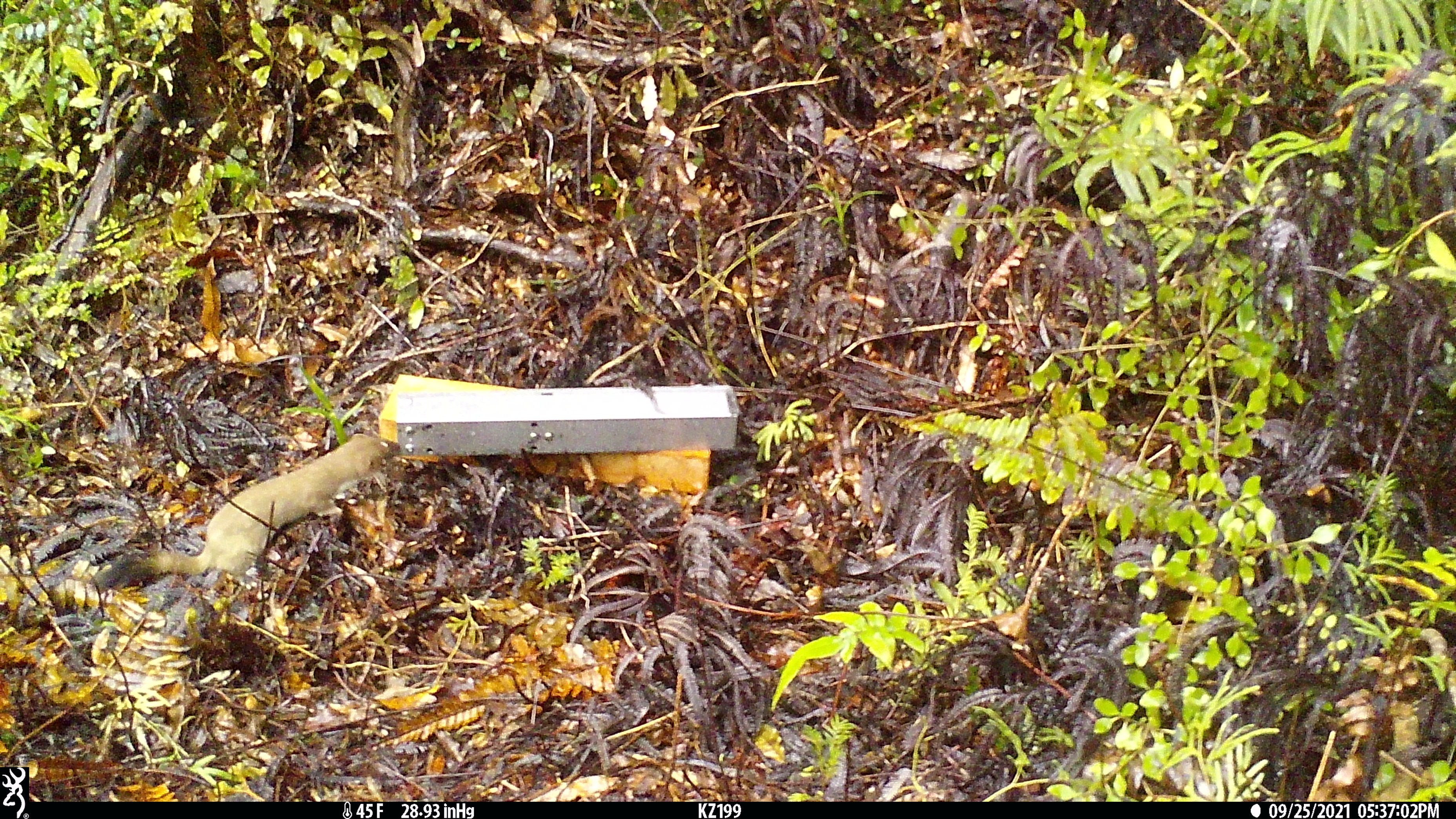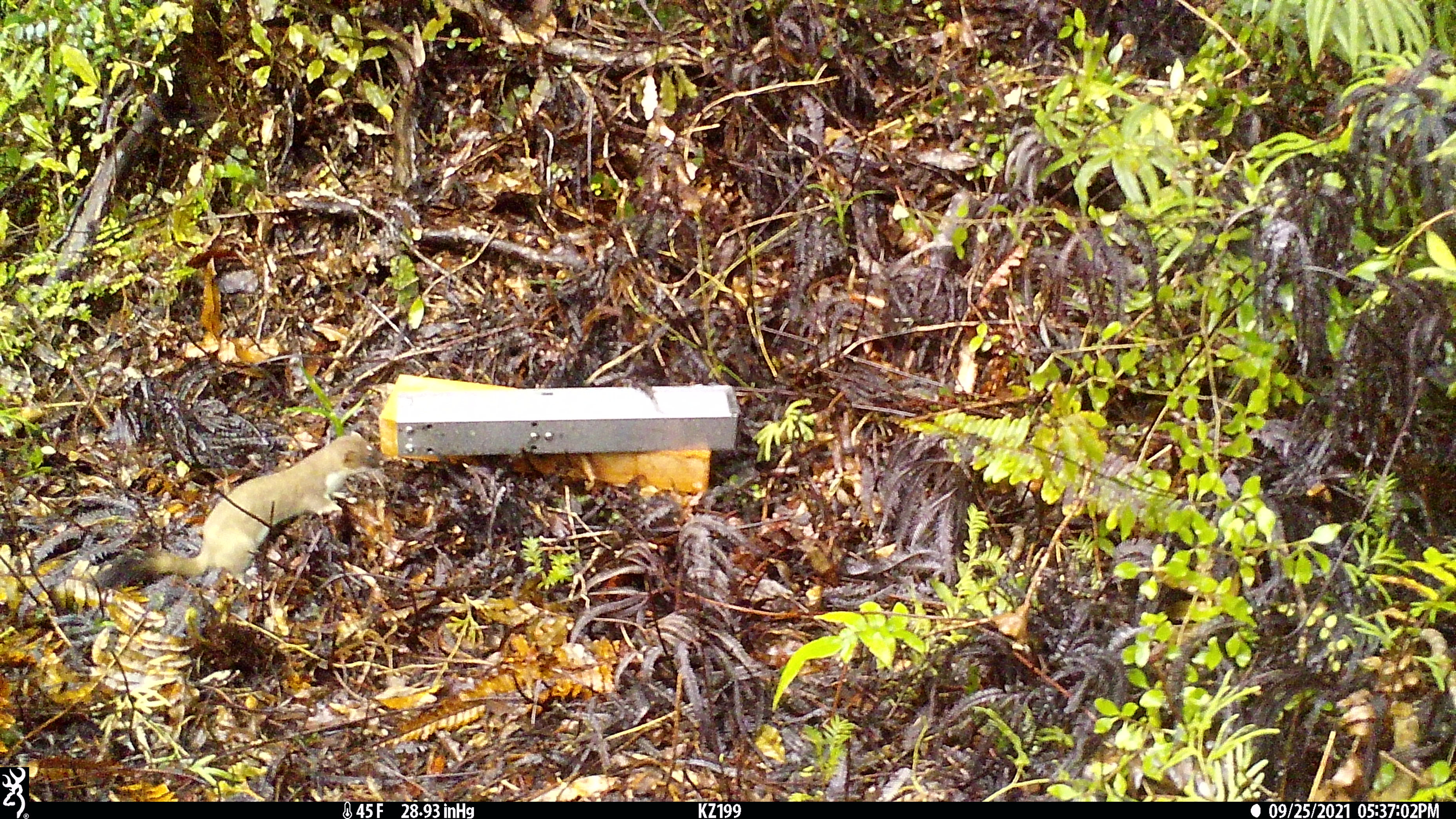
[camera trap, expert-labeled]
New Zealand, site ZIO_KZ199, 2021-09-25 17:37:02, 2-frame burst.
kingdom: Animalia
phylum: Chordata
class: Mammalia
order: Carnivora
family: Mustelidae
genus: Mustela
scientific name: Mustela erminea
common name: stoat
Stoat (Mustela erminea).